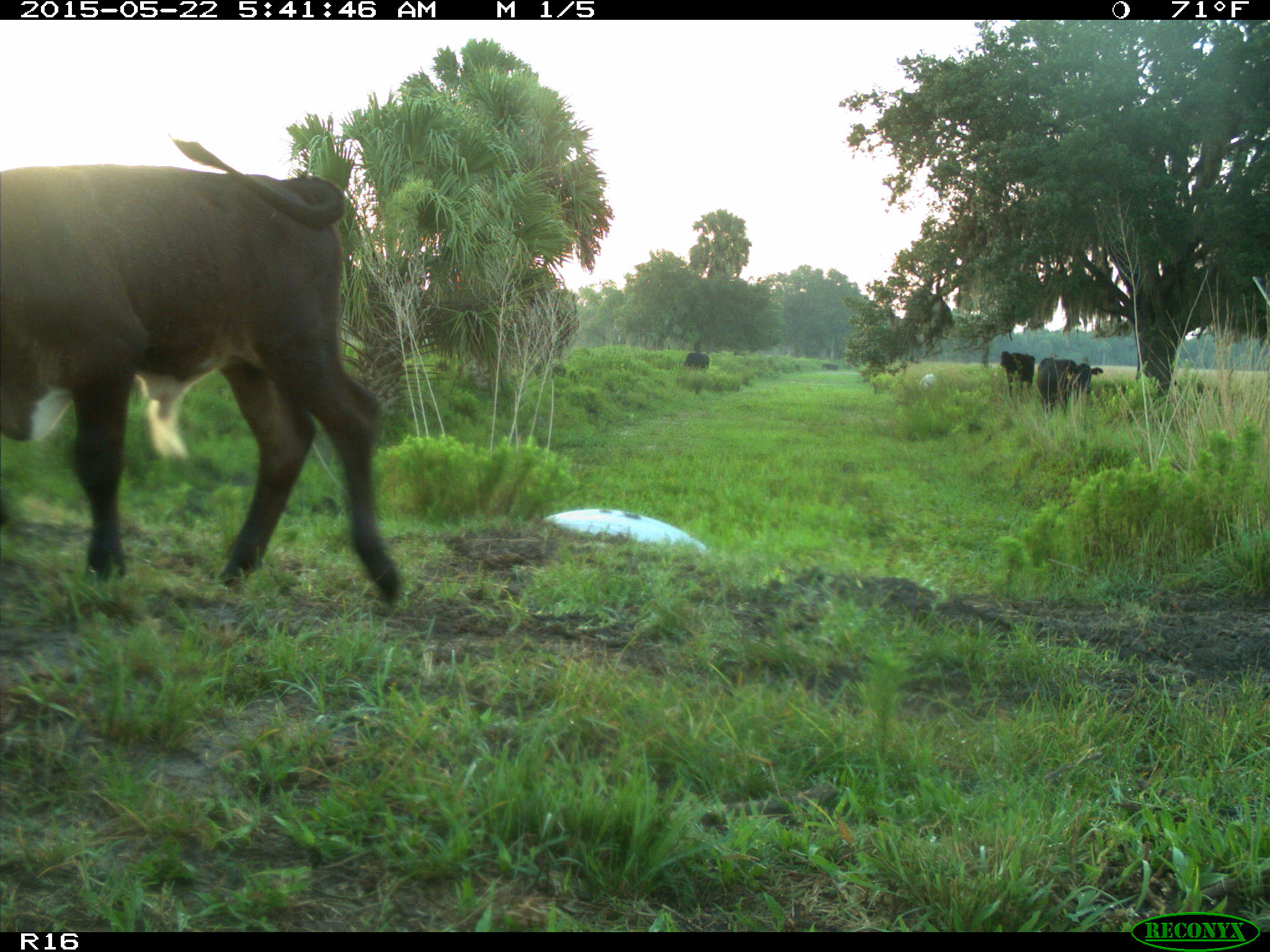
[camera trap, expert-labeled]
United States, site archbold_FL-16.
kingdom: Animalia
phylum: Chordata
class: Mammalia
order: Artiodactyla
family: Bovidae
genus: Bos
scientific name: Bos taurus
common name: domestic cow